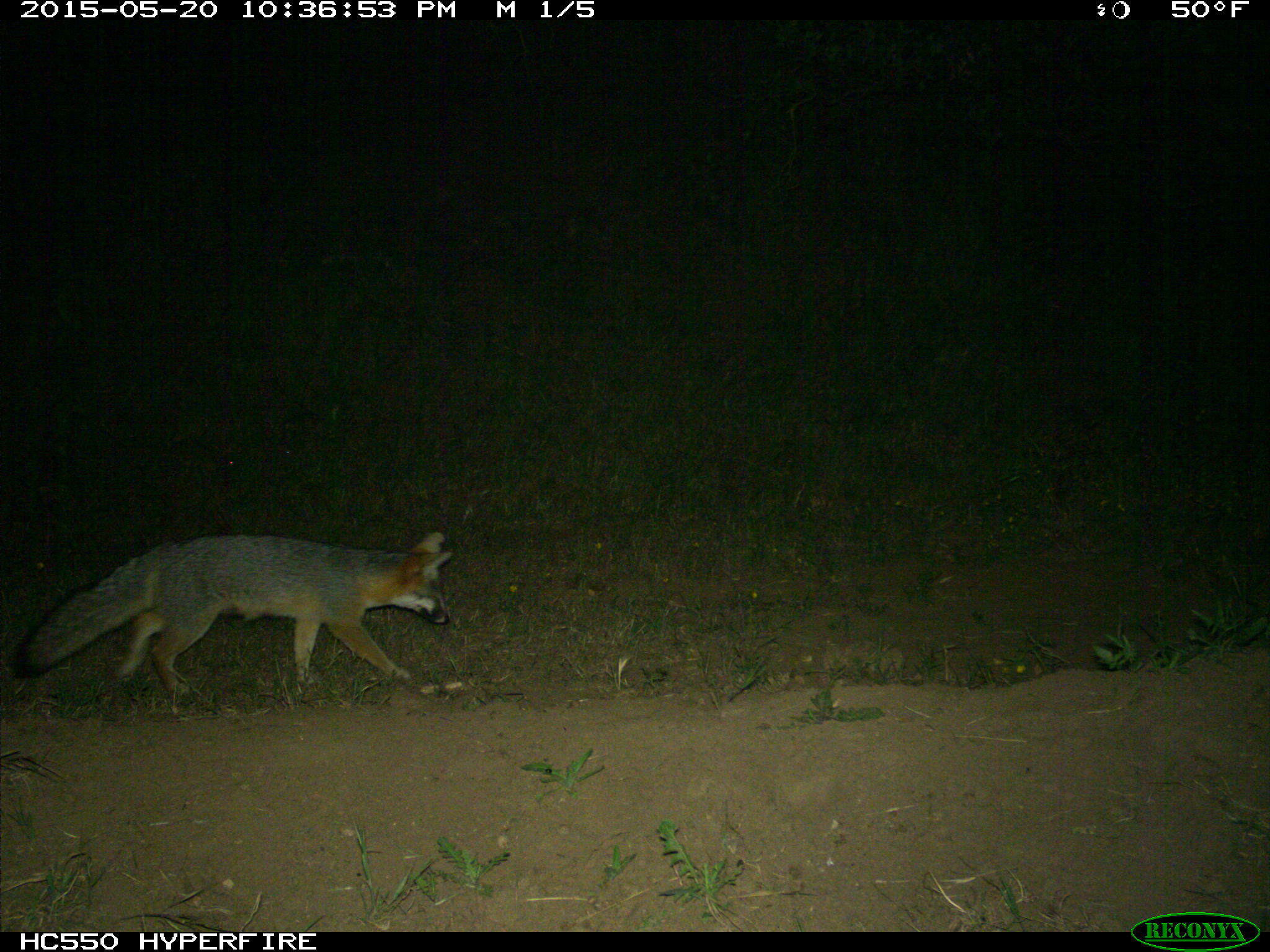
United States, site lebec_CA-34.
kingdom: Animalia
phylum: Chordata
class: Mammalia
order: Carnivora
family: Canidae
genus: Urocyon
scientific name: Urocyon cinereoargenteus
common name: gray fox